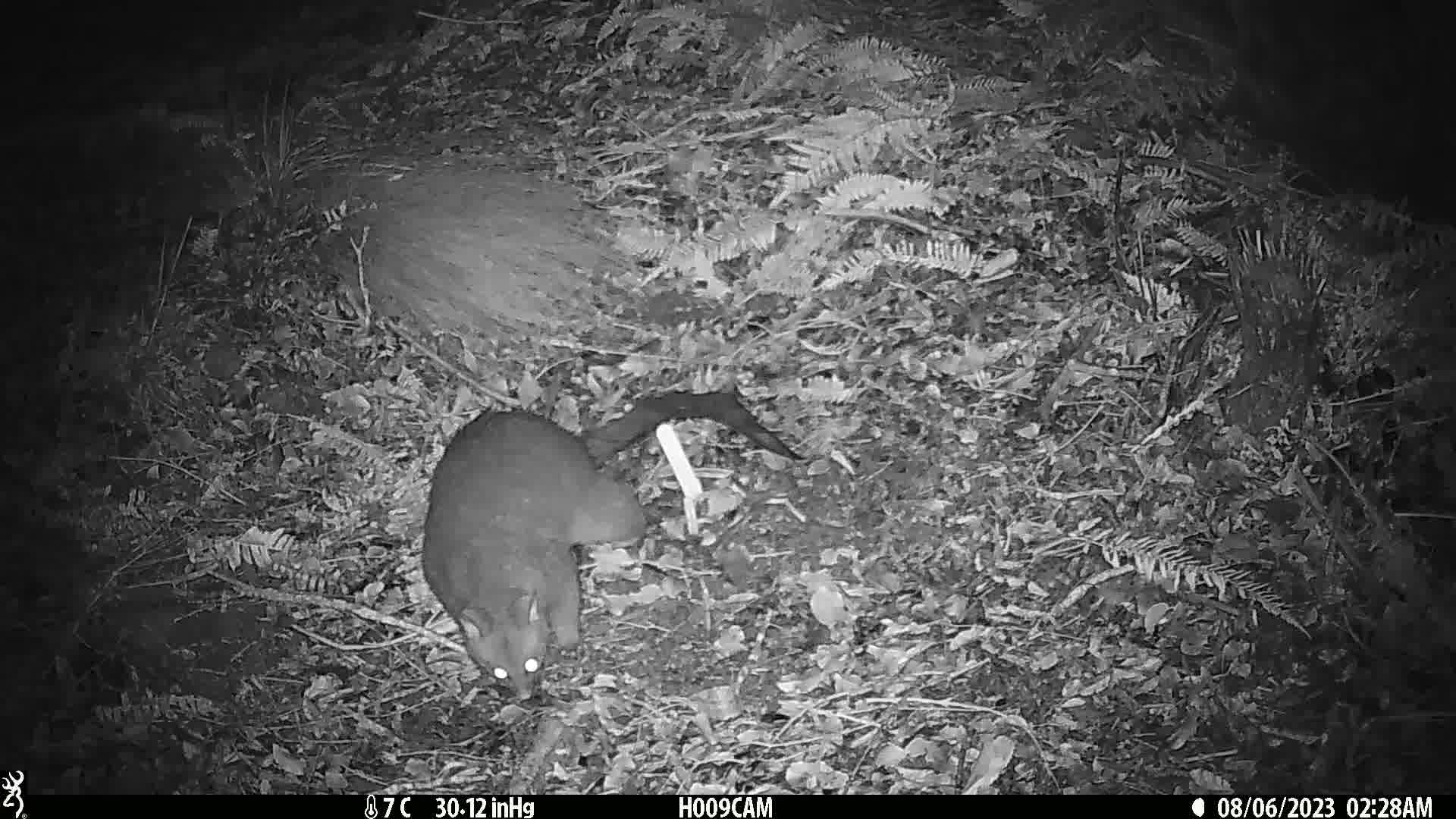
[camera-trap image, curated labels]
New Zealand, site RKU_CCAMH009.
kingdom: Animalia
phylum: Chordata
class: Mammalia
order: Diprotodontia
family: Phalangeridae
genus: Trichosurus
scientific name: Trichosurus vulpecula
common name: common brushtail possum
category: possum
Possum (common brushtail possum) (Trichosurus vulpecula).